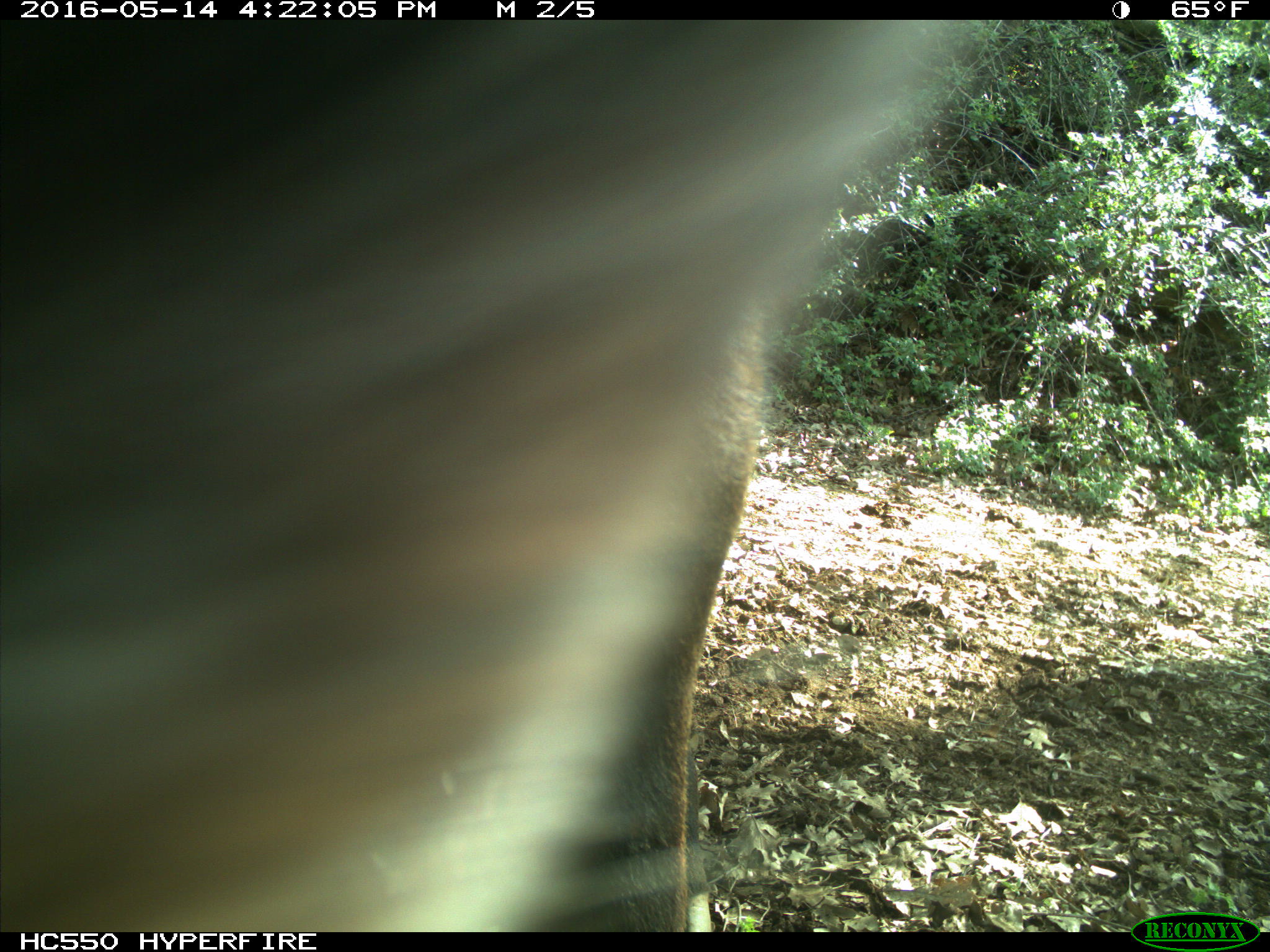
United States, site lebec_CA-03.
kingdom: Animalia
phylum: Chordata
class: Mammalia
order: Artiodactyla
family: Bovidae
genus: Bos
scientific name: Bos taurus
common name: domestic cow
Bos taurus (domestic cow).